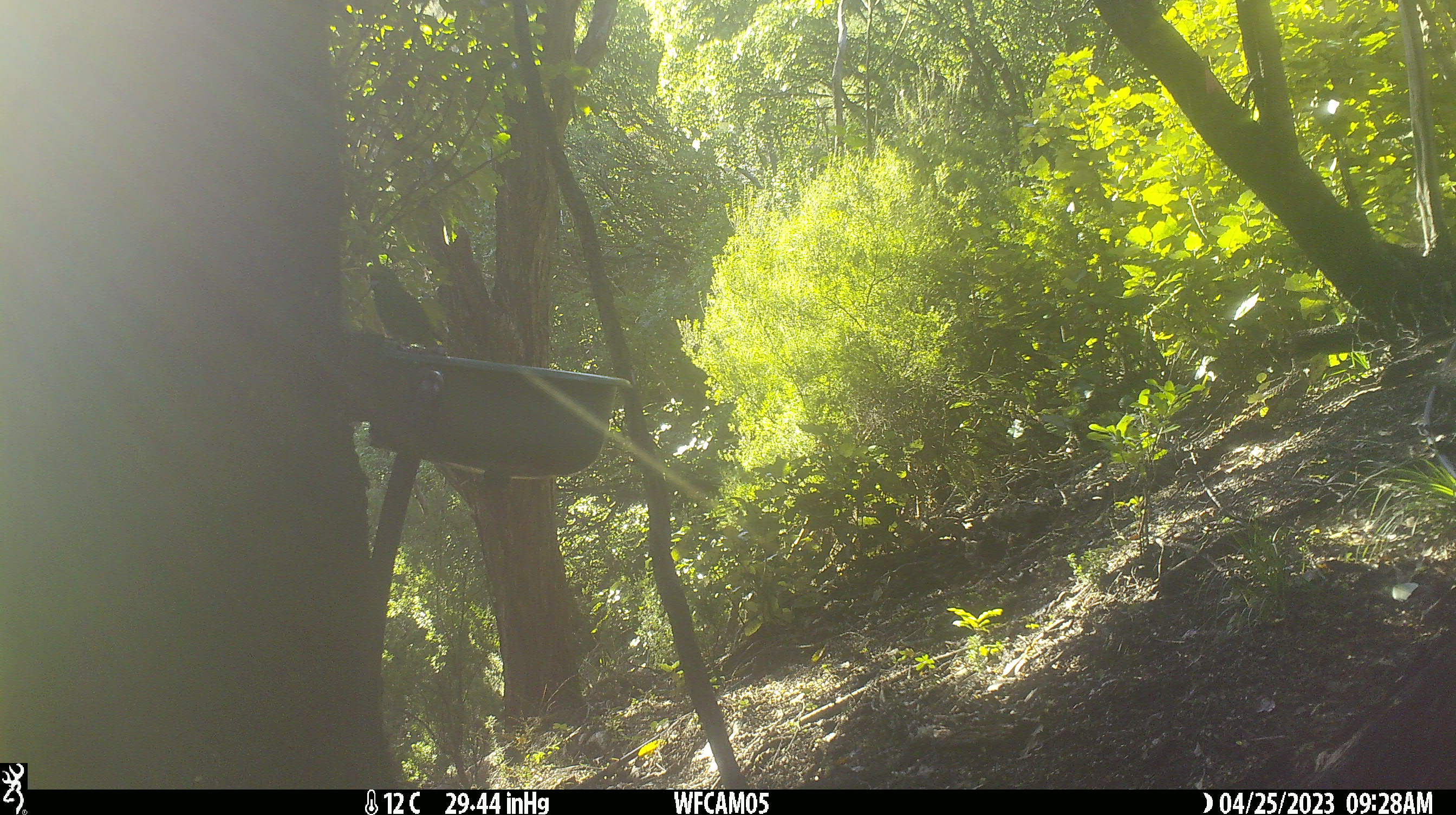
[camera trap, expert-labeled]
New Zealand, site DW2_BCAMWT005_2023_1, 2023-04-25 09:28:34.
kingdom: Animalia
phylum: Chordata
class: Aves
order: Psittaciformes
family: Psittaculidae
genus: Cyanoramphus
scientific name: Cyanoramphus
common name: parakeet